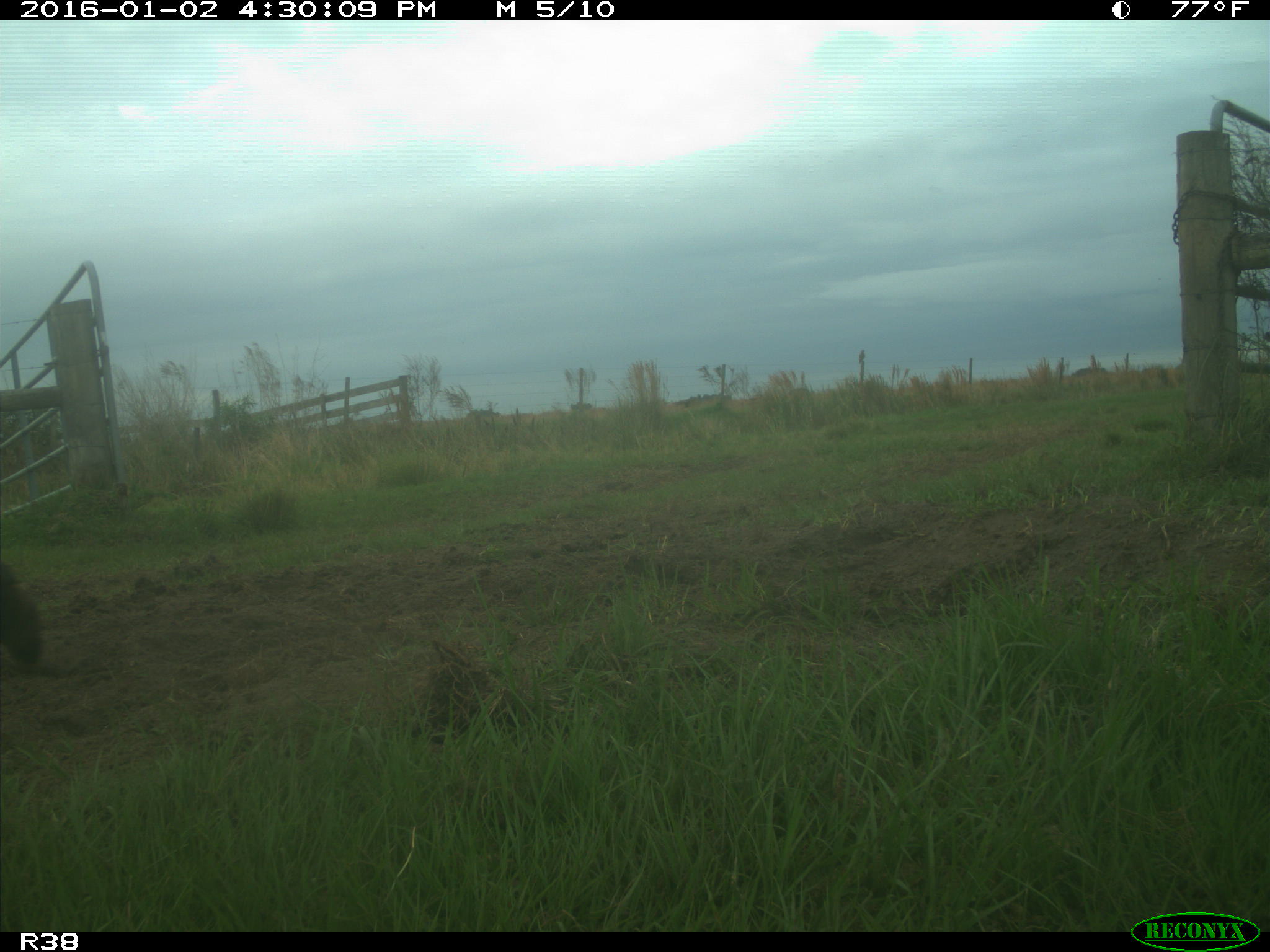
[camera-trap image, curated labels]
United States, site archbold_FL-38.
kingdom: Animalia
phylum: Chordata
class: Mammalia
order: Artiodactyla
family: Bovidae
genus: Bos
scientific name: Bos taurus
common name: domestic cow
Bos taurus (domestic cow).